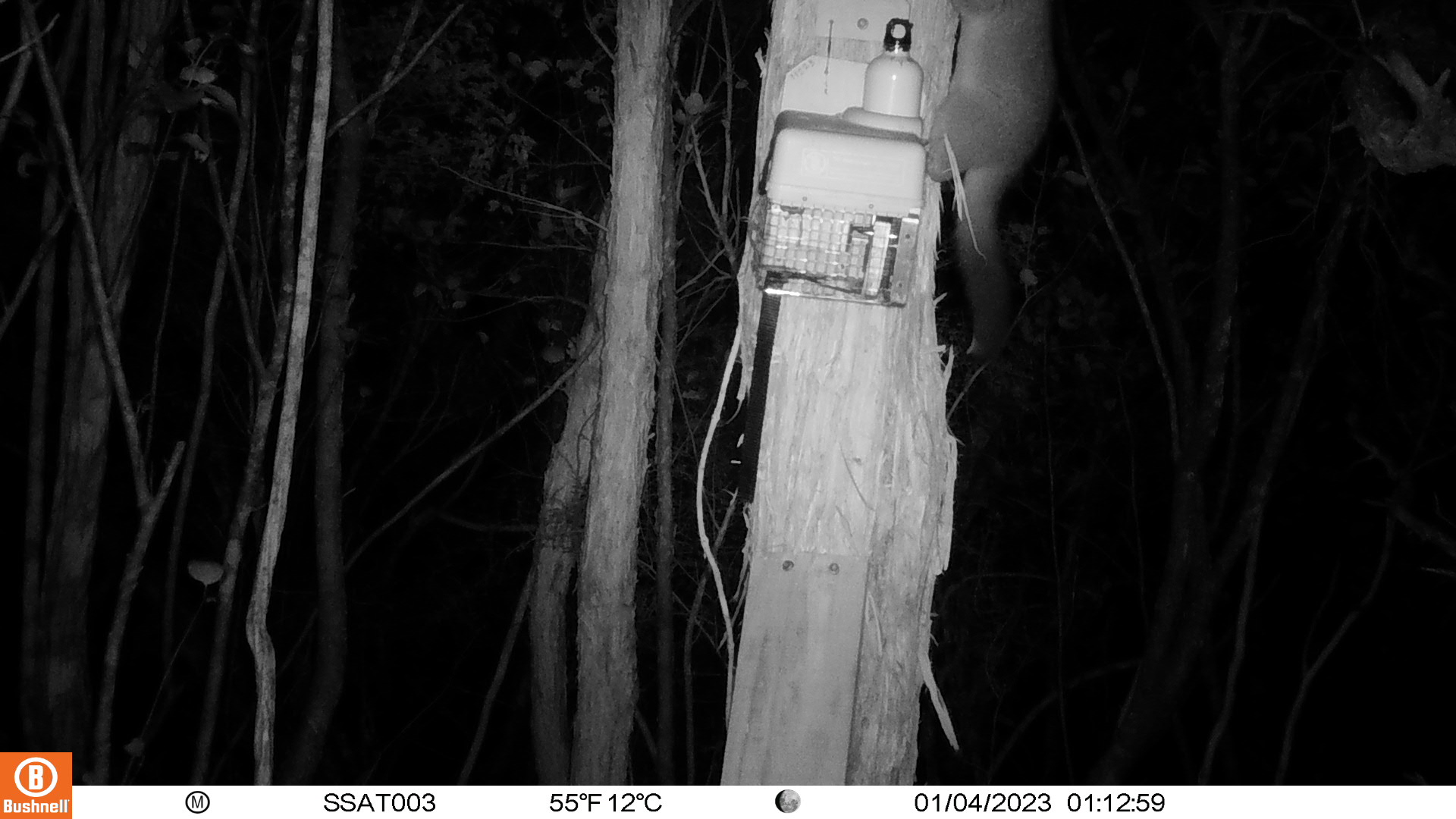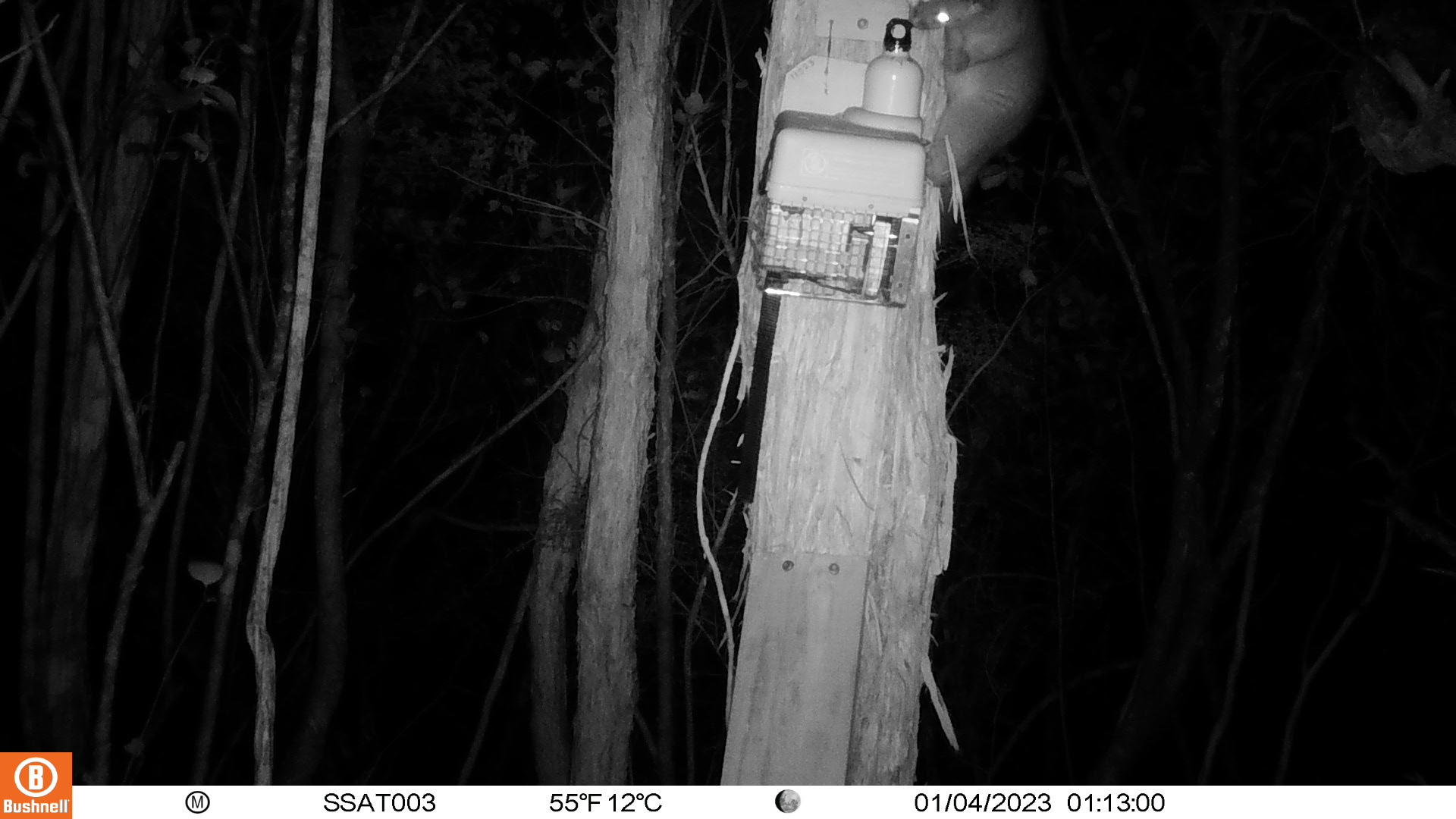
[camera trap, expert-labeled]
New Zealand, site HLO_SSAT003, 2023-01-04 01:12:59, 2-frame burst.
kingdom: Animalia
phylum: Chordata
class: Mammalia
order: Diprotodontia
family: Phalangeridae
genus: Trichosurus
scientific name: Trichosurus vulpecula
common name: common brushtail possum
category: possum